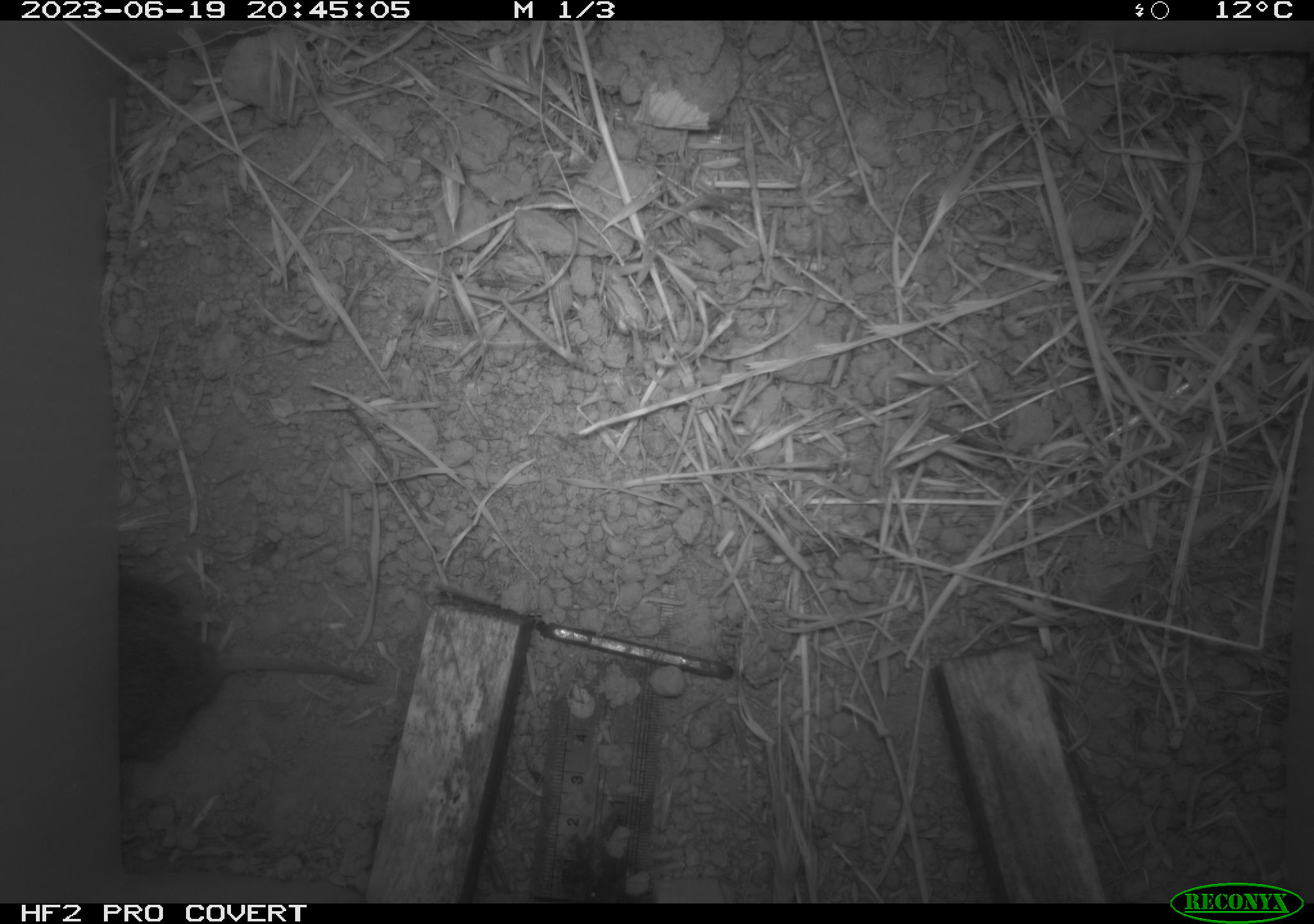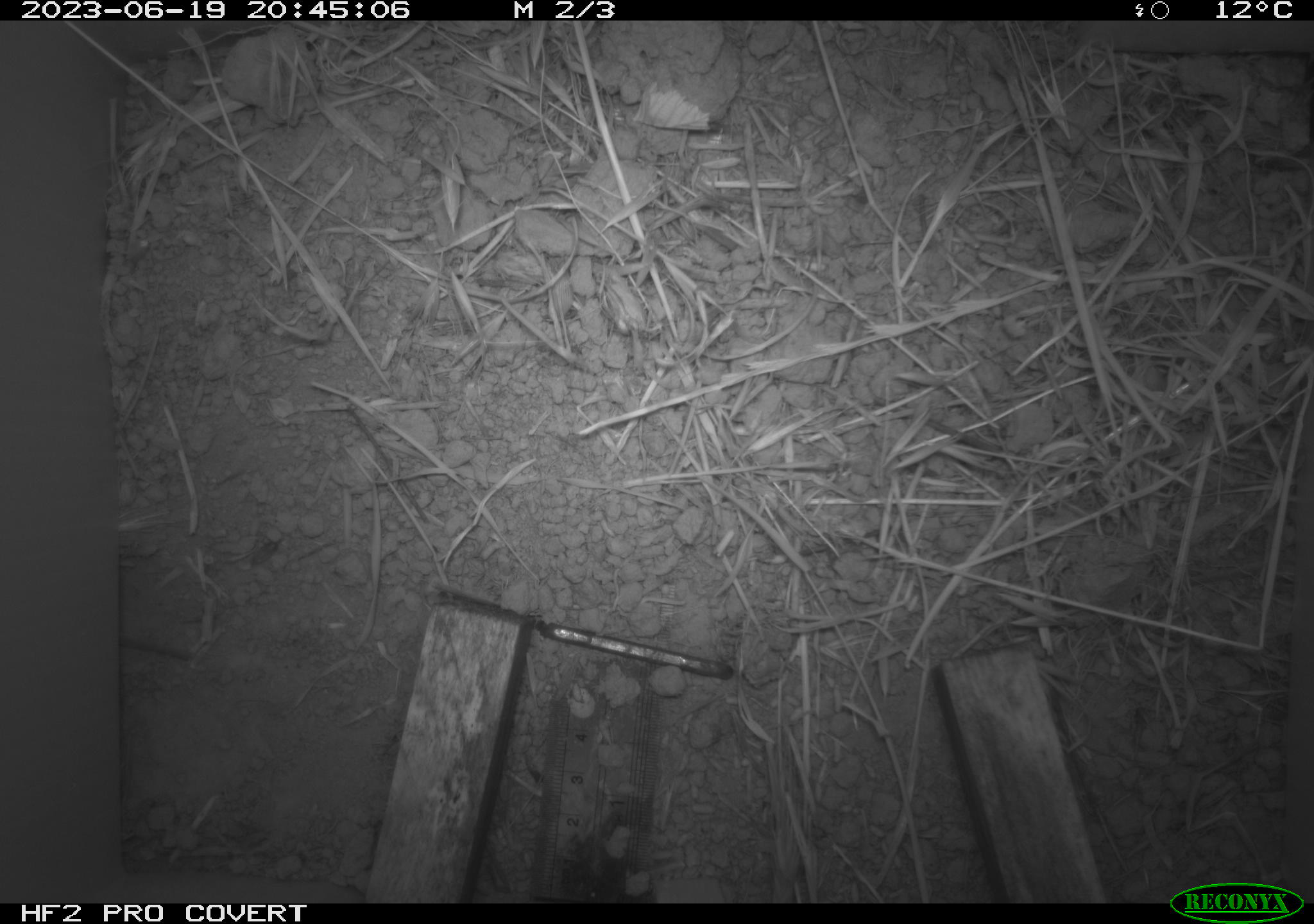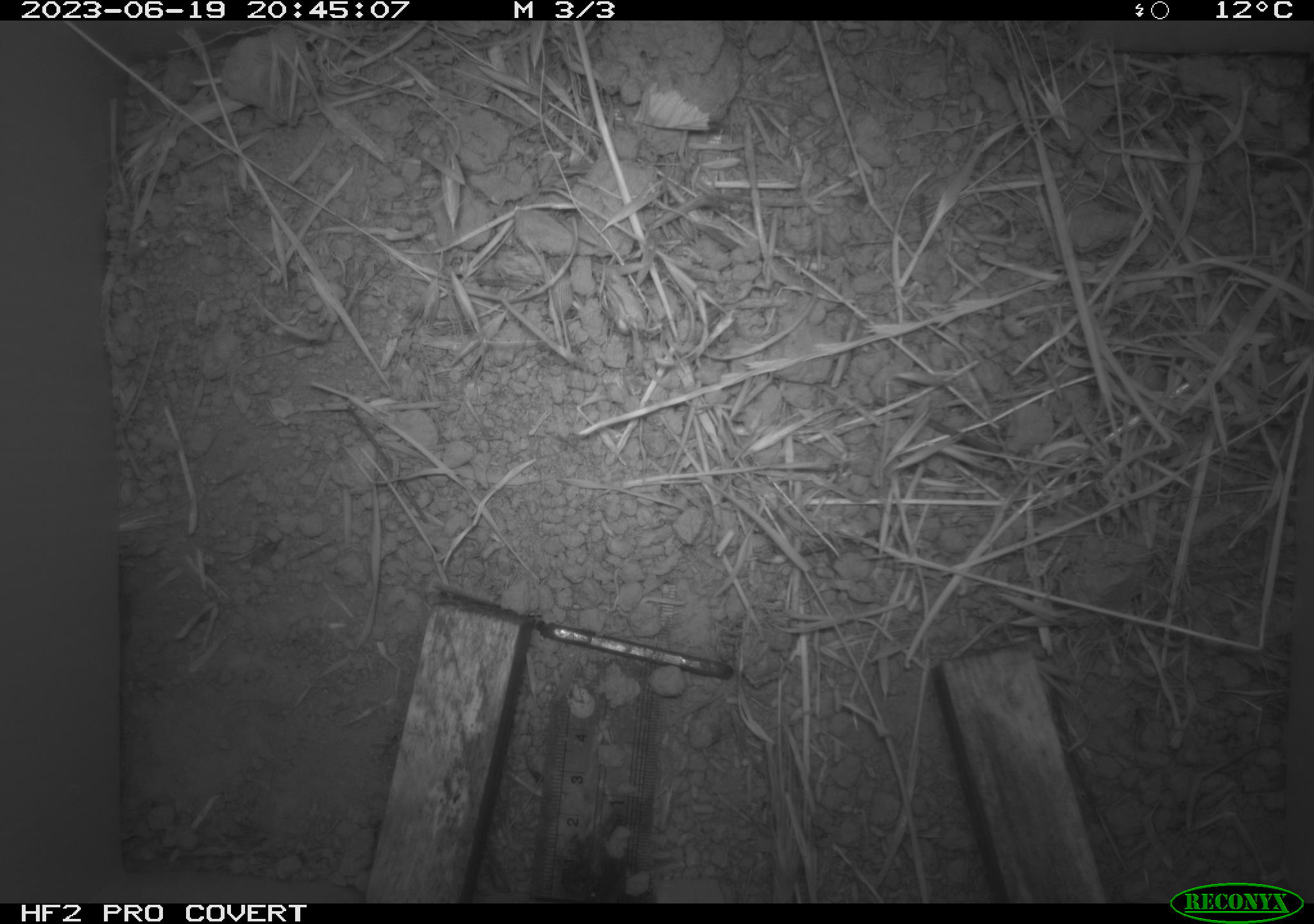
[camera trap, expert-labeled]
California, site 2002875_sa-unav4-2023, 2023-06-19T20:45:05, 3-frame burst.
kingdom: Animalia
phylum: Chordata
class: Mammalia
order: Rodentia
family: Cricetidae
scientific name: Arvicolinae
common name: voles, lemmings, and muskrats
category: arvicolinae subfamily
Arvicolinae subfamily (voles, lemmings, and muskrats) (Arvicolinae).